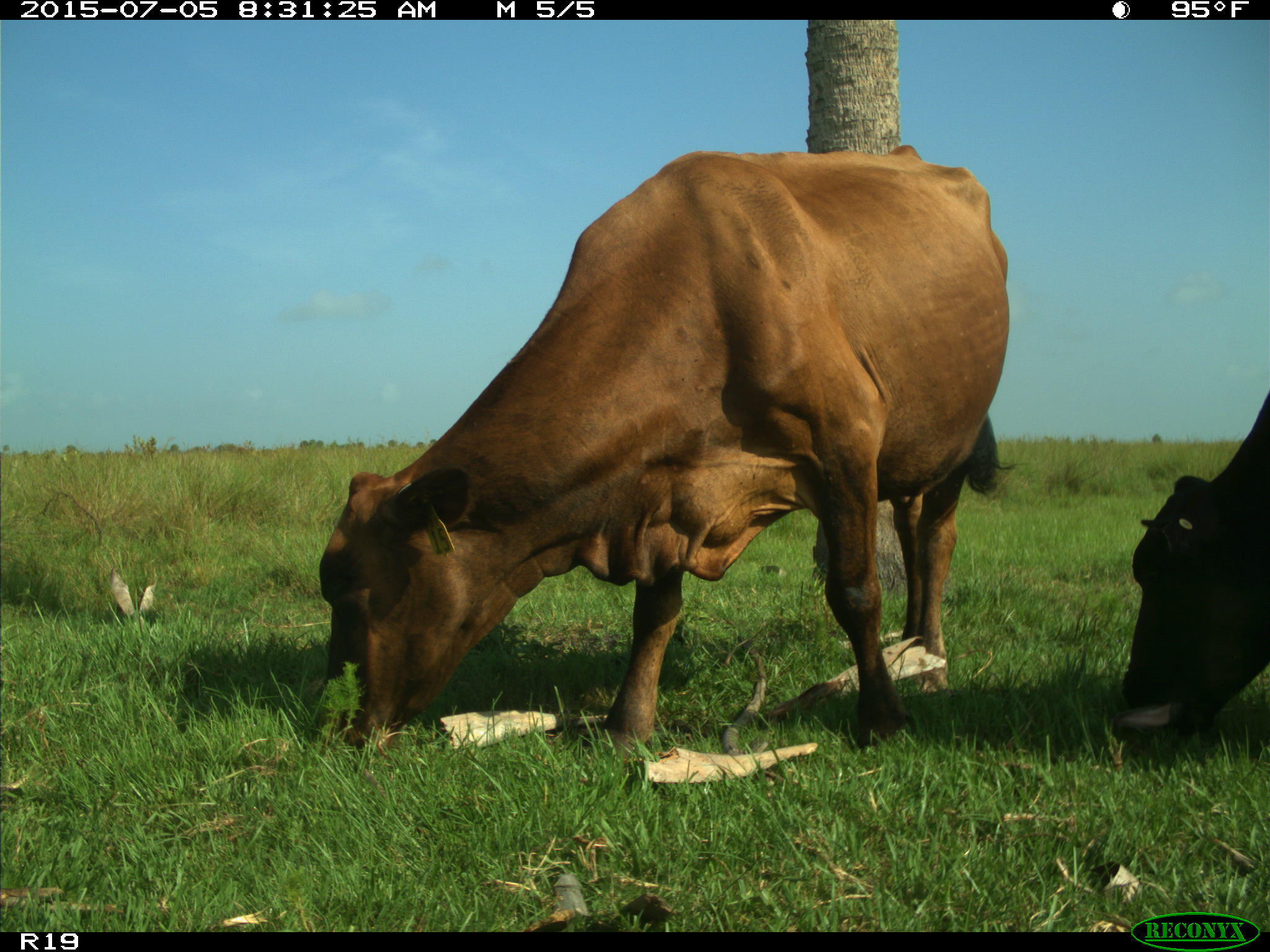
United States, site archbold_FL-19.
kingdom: Animalia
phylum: Chordata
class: Mammalia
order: Artiodactyla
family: Bovidae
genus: Bos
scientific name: Bos taurus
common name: domestic cow